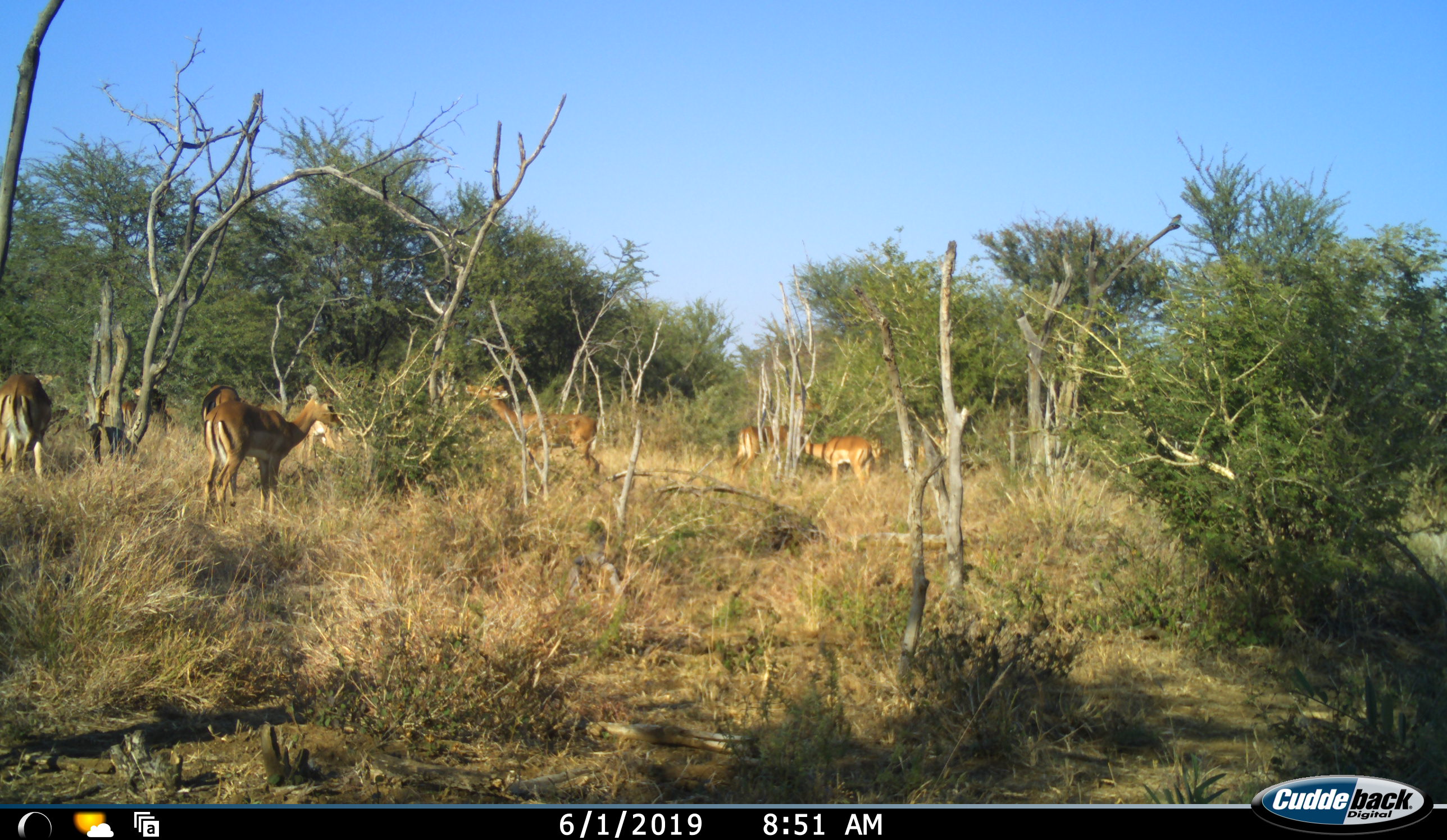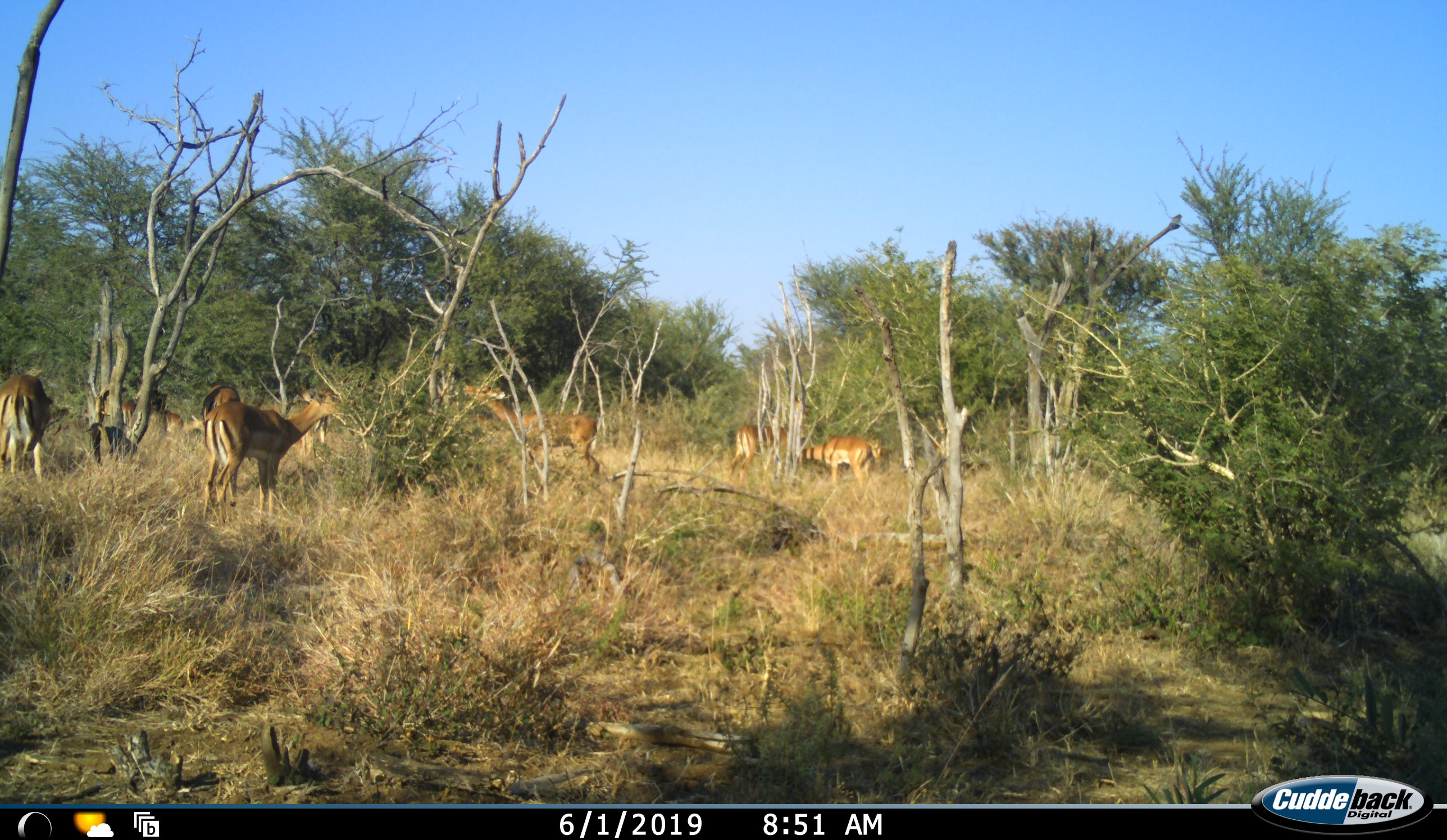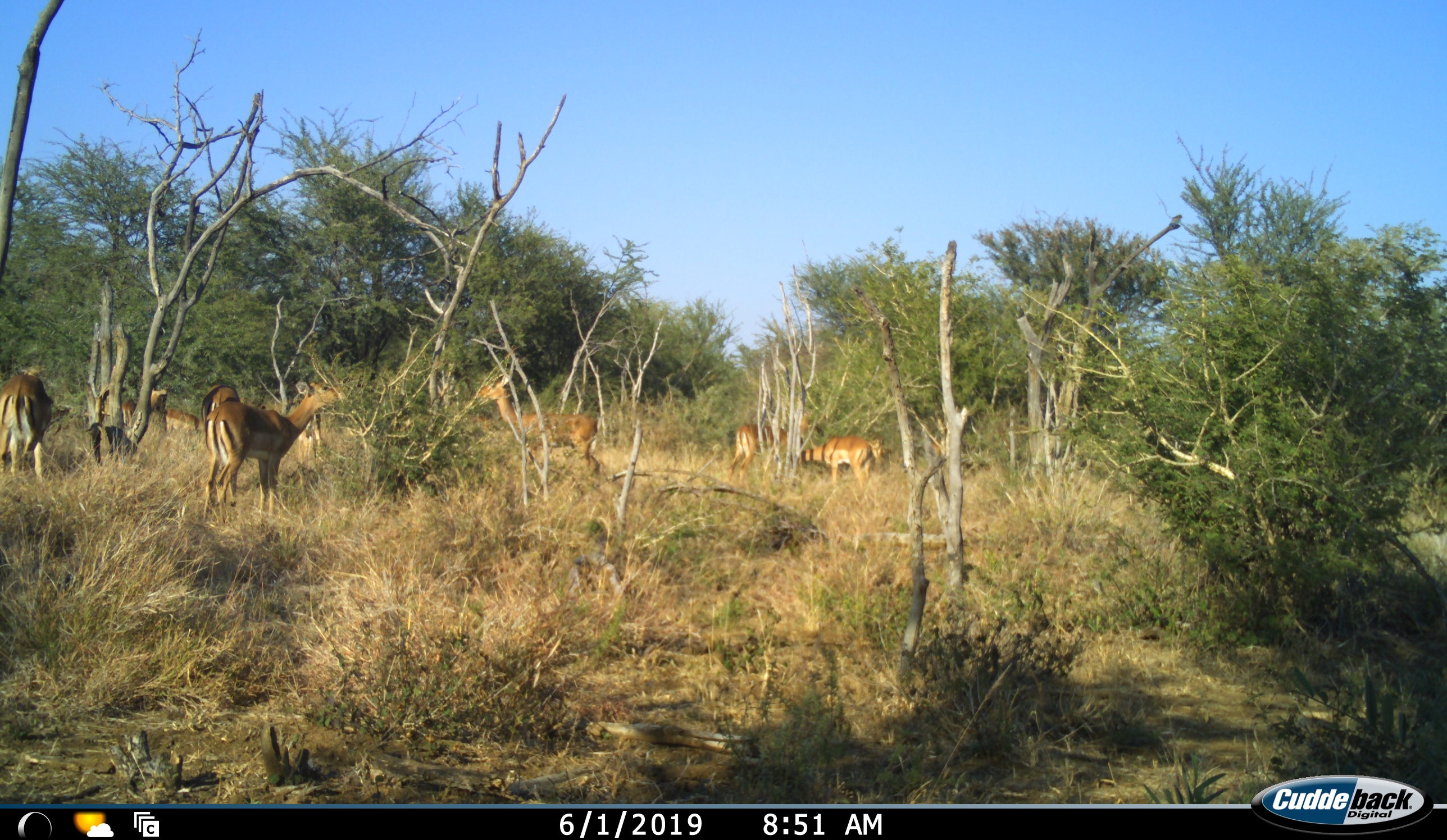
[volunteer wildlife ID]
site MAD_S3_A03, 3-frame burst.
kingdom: Animalia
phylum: Chordata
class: Mammalia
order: Artiodactyla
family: Bovidae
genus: Aepyceros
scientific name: Aepyceros melampus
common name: impala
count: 10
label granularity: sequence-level